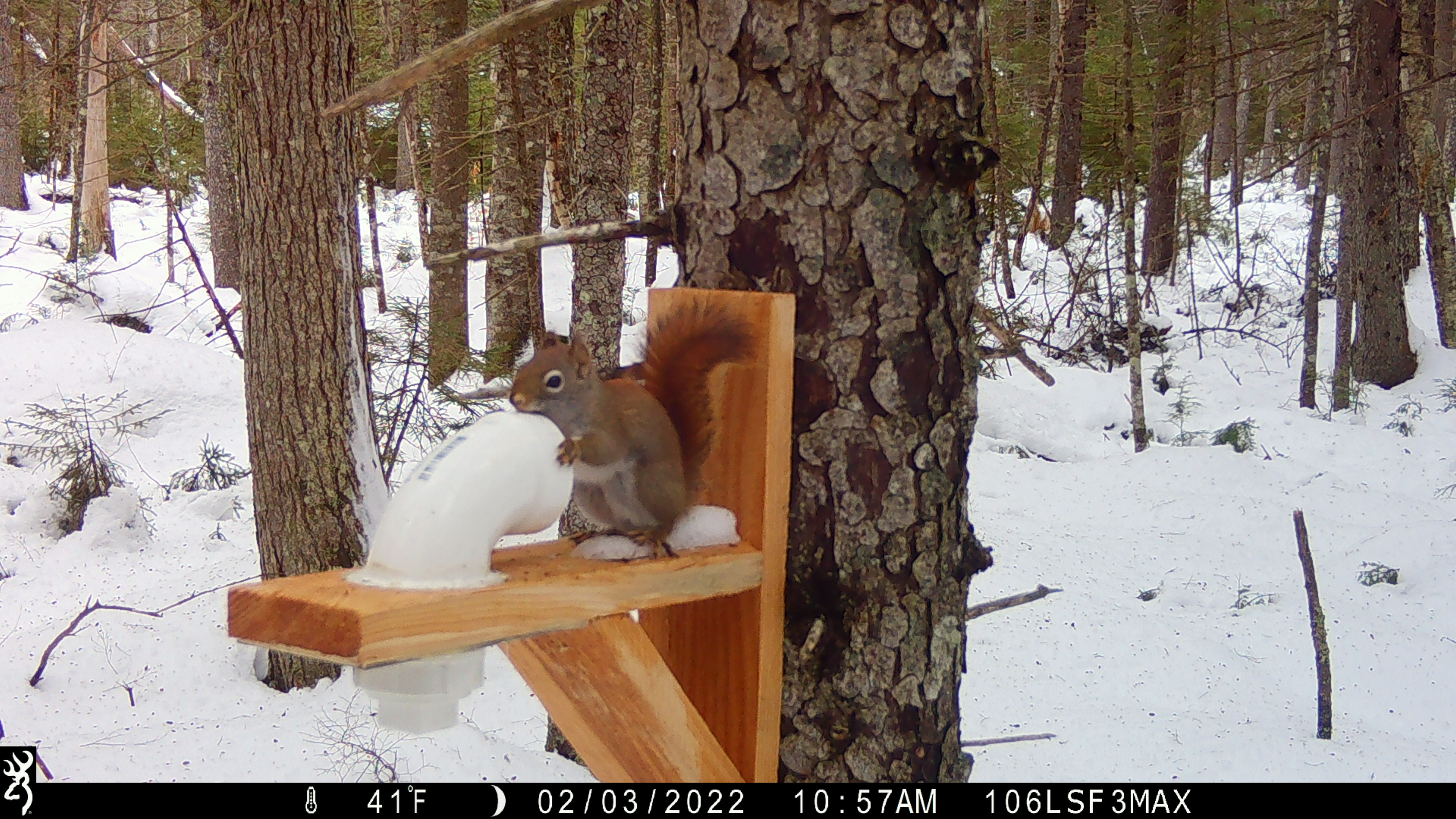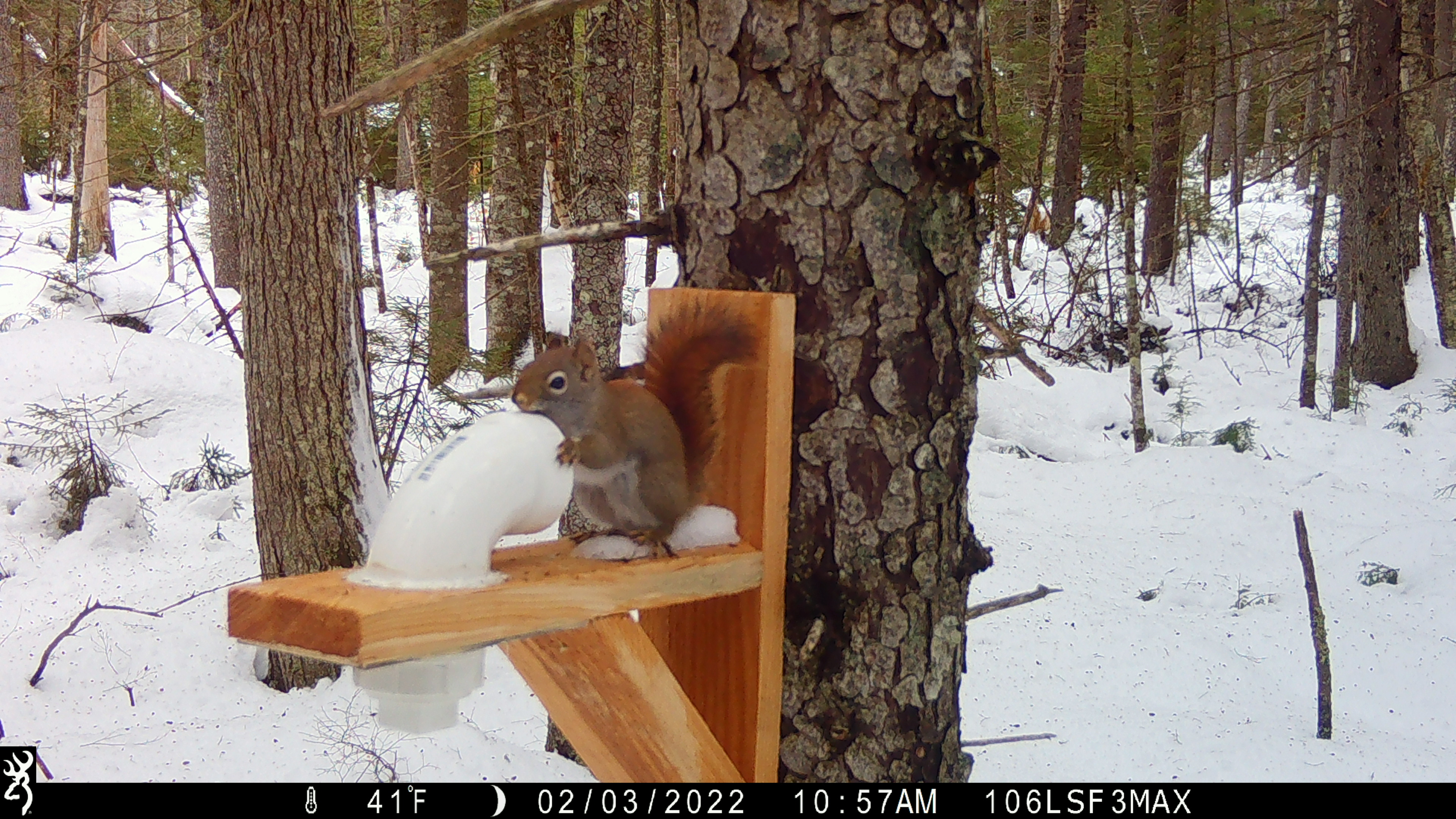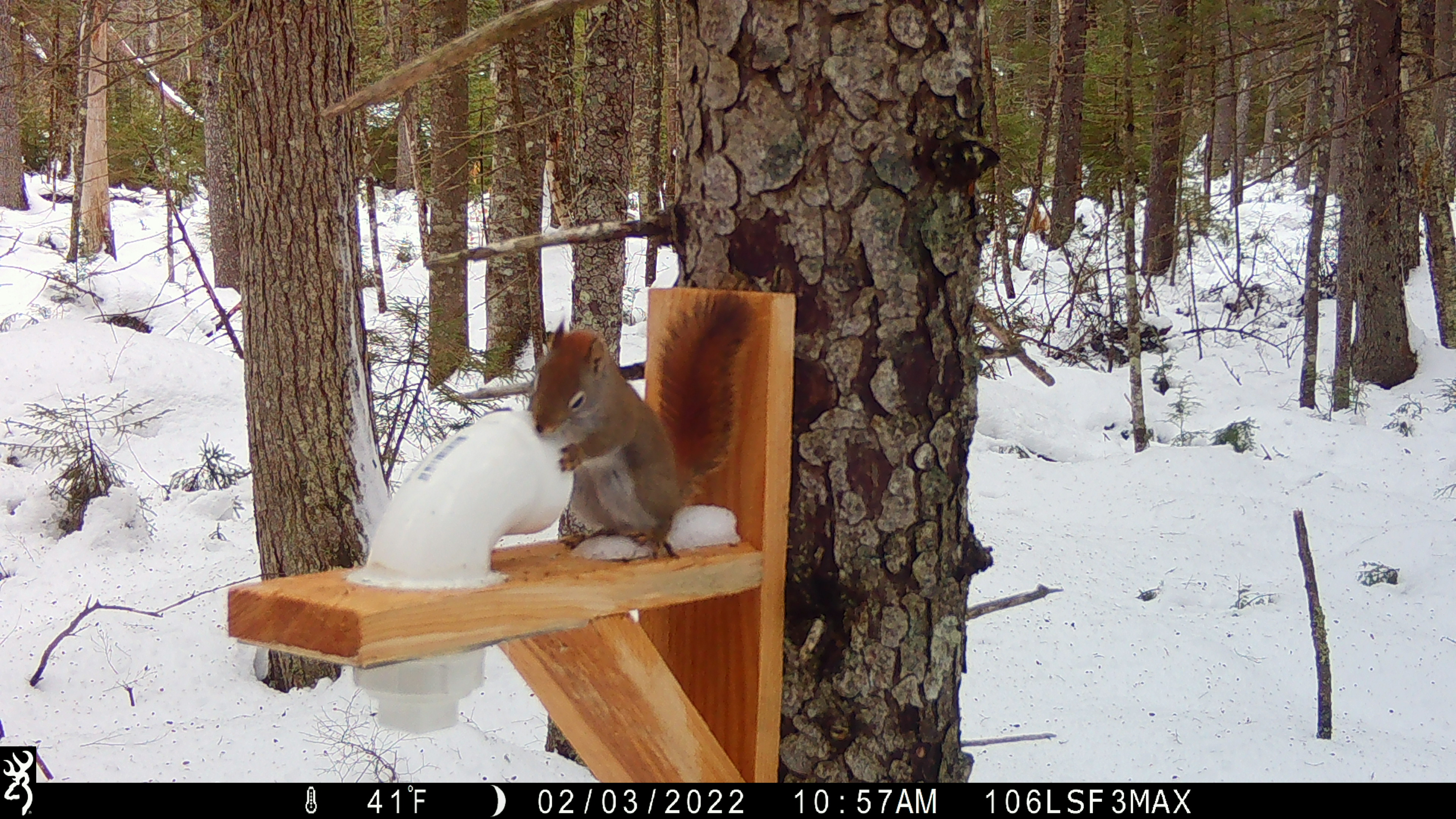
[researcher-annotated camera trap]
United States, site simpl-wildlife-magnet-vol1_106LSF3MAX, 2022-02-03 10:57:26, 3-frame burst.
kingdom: Animalia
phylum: Chordata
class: Mammalia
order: Rodentia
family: Sciuridae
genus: Tamiasciurus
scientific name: Tamiasciurus hudsonicus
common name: red squirrel